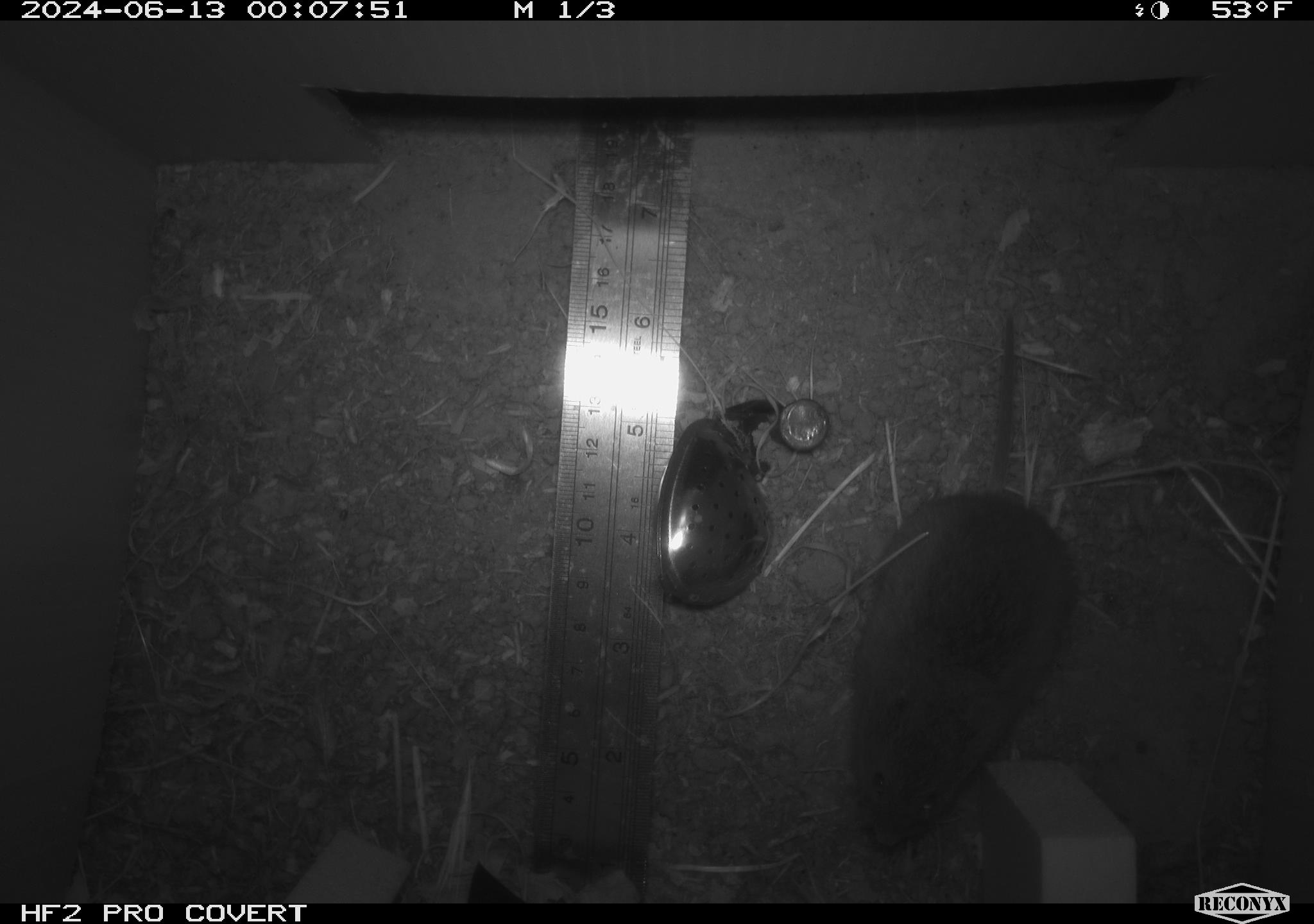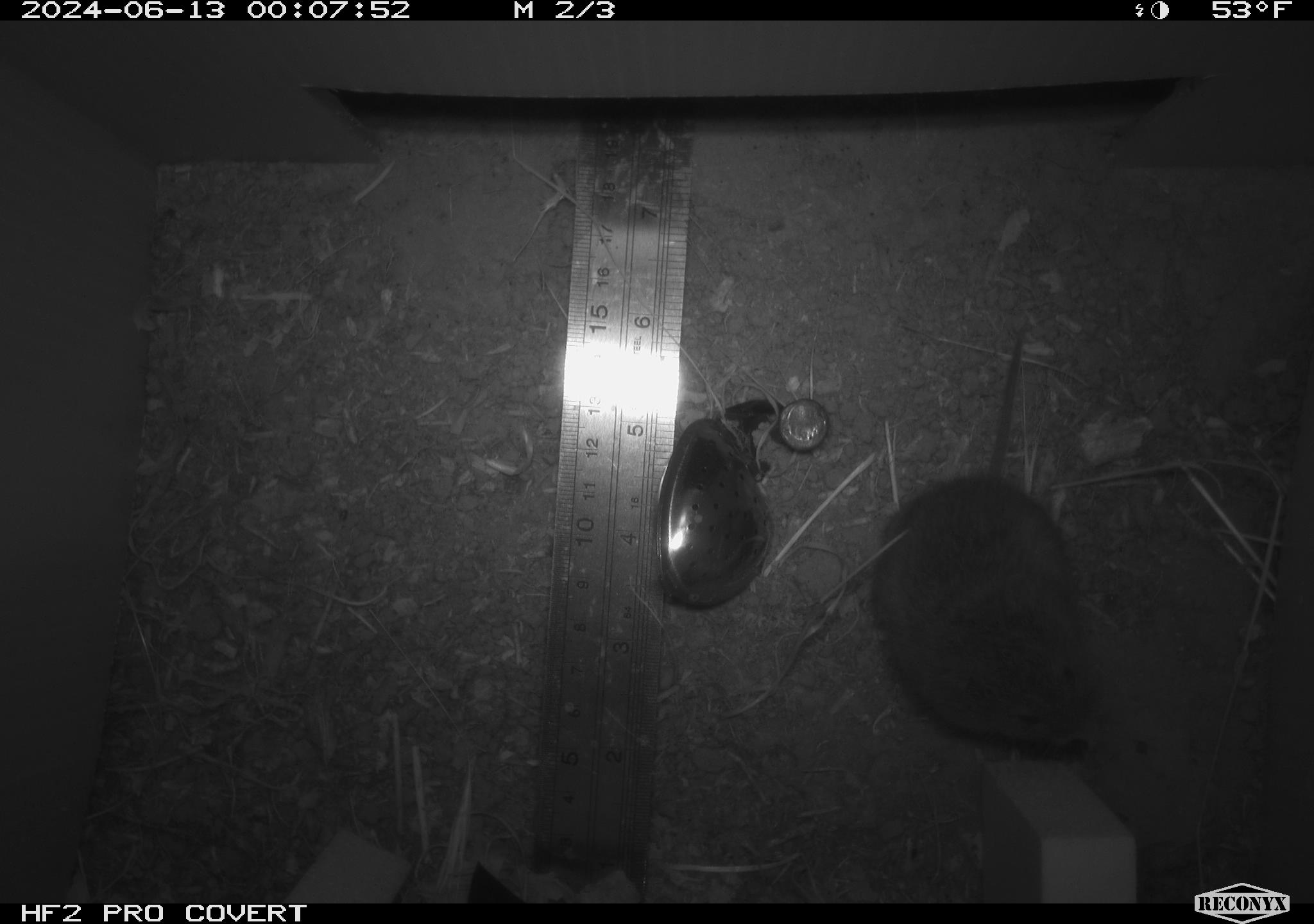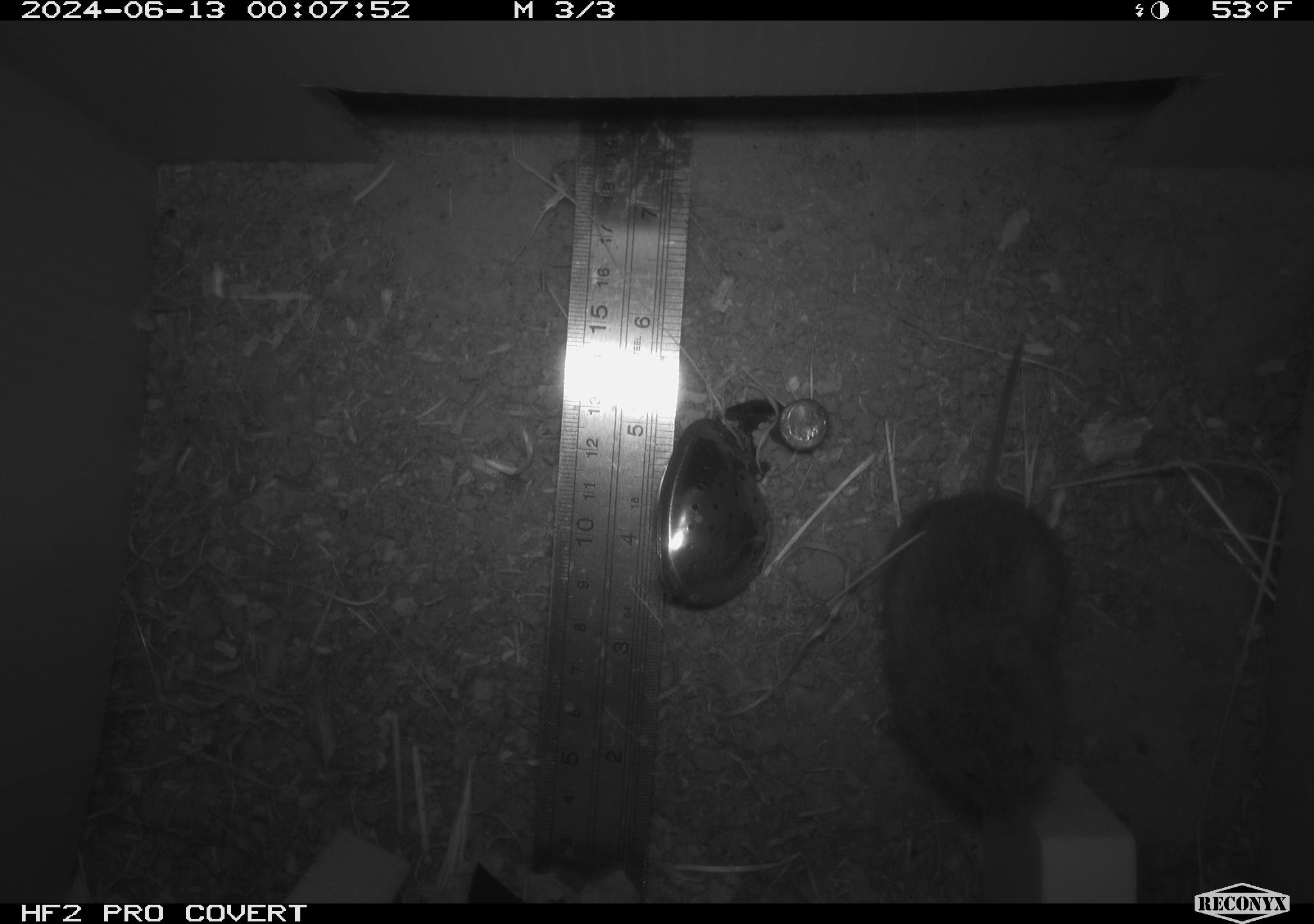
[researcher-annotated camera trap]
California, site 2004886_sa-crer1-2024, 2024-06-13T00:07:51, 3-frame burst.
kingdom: Animalia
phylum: Chordata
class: Mammalia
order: Rodentia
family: Cricetidae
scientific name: Arvicolinae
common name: voles, lemmings, and muskrats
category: arvicolinae subfamily